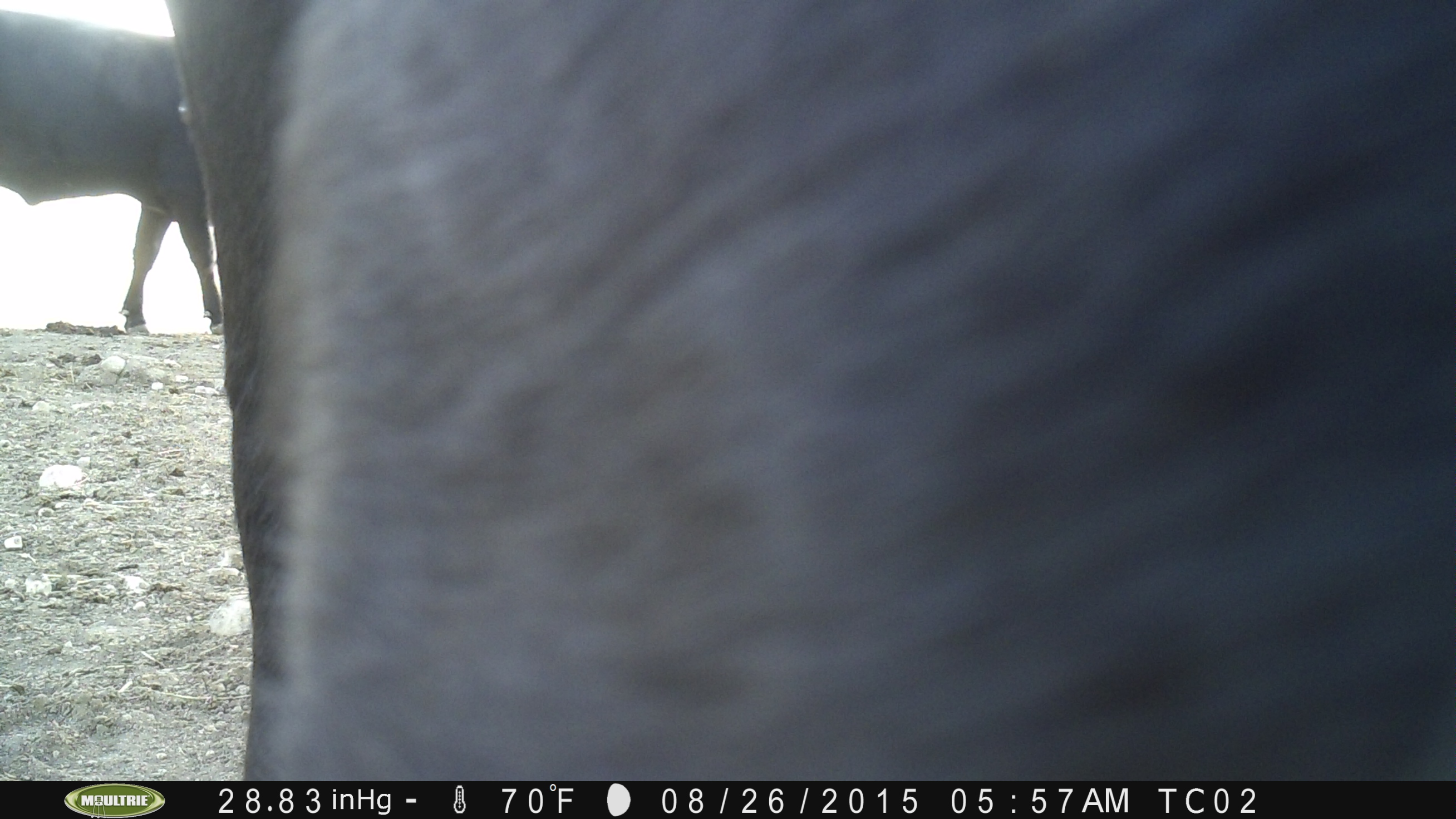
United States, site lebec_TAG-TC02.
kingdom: Animalia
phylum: Chordata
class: Mammalia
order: Artiodactyla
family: Bovidae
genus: Bos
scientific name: Bos taurus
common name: domestic cow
Bos taurus (domestic cow).